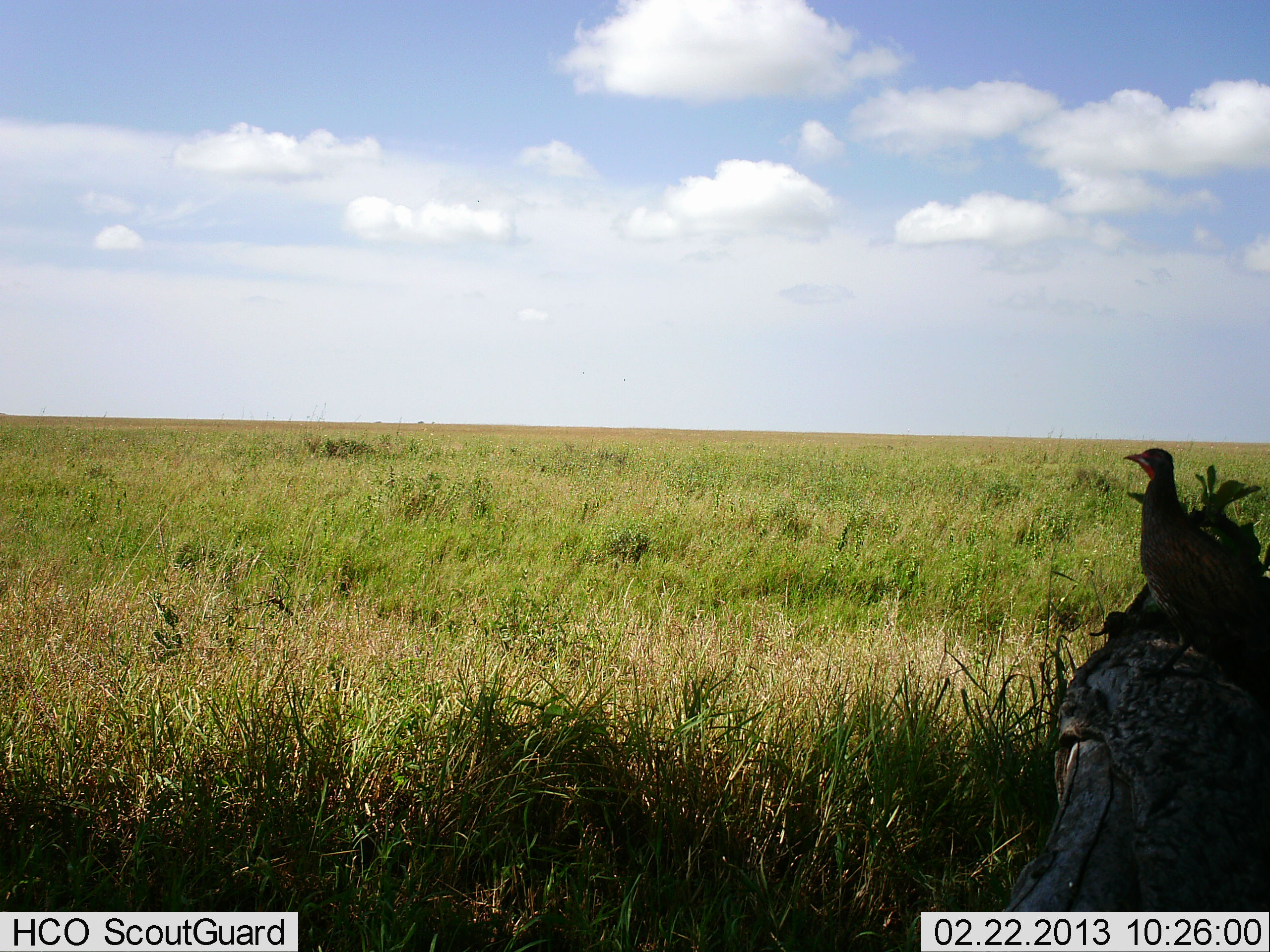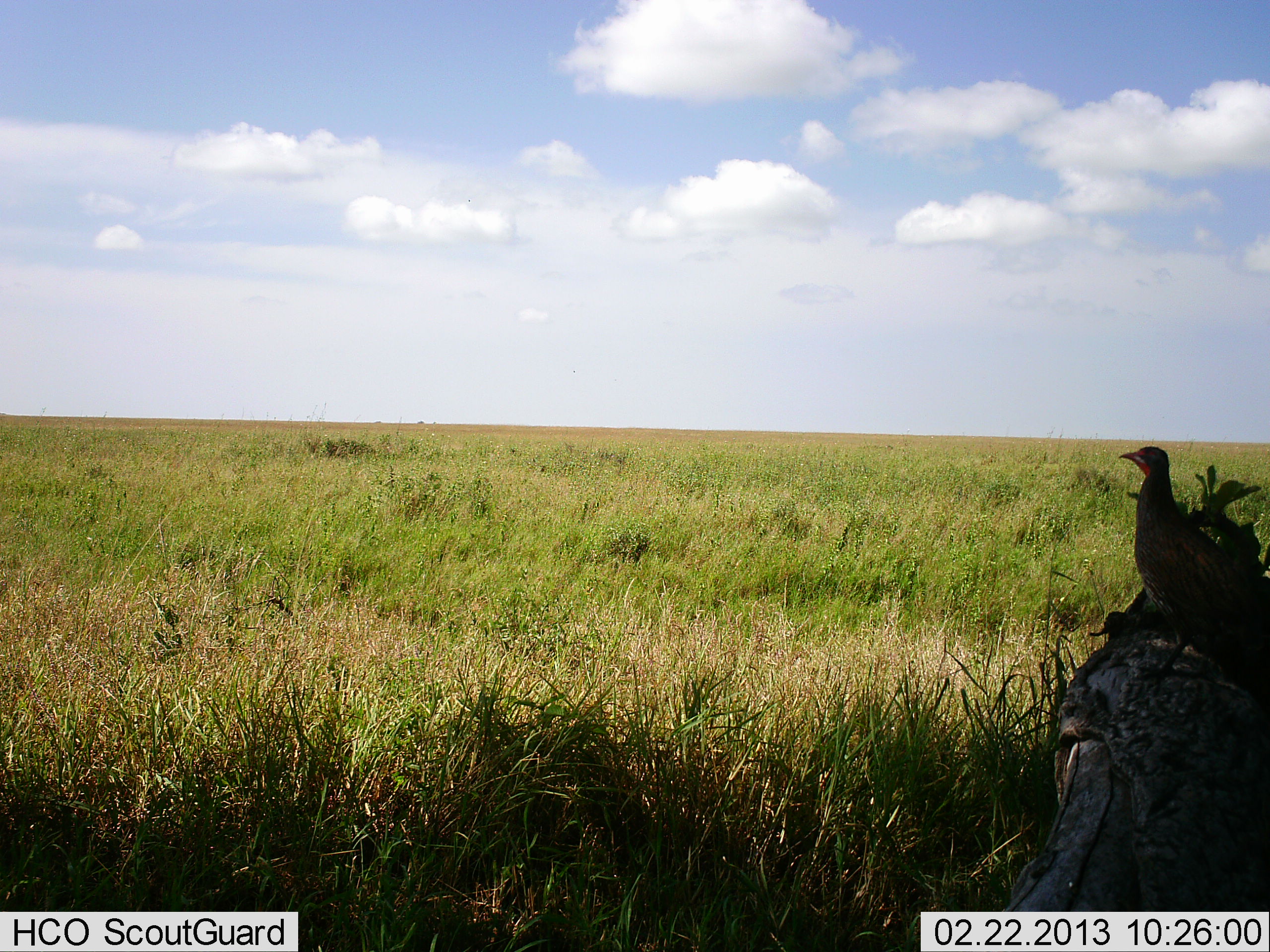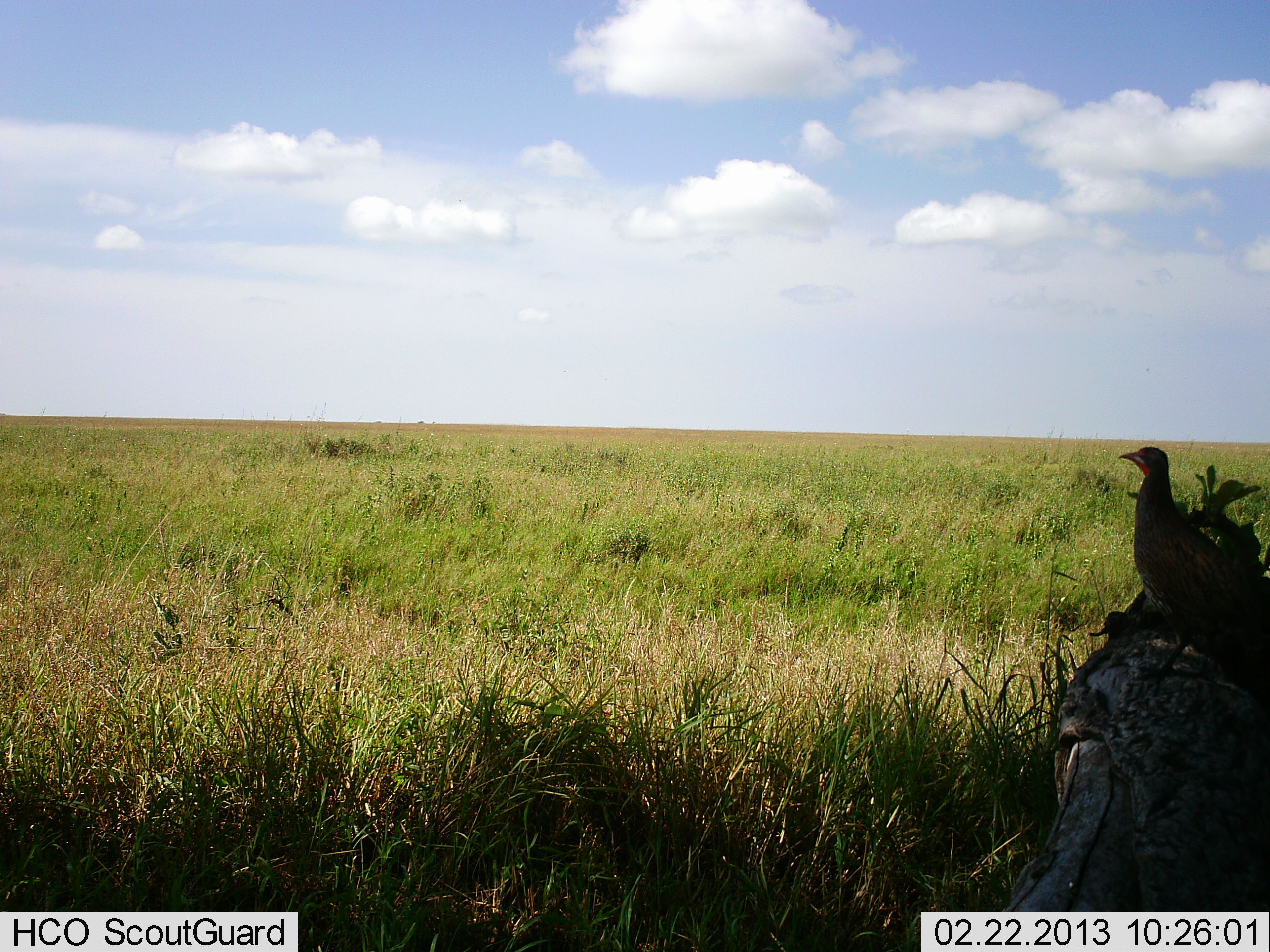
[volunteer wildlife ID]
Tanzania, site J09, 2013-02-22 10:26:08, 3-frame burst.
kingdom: Animalia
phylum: Chordata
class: Aves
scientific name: Aves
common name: bird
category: otherbird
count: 1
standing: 71%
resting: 35%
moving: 0%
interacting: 0%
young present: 6%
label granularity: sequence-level